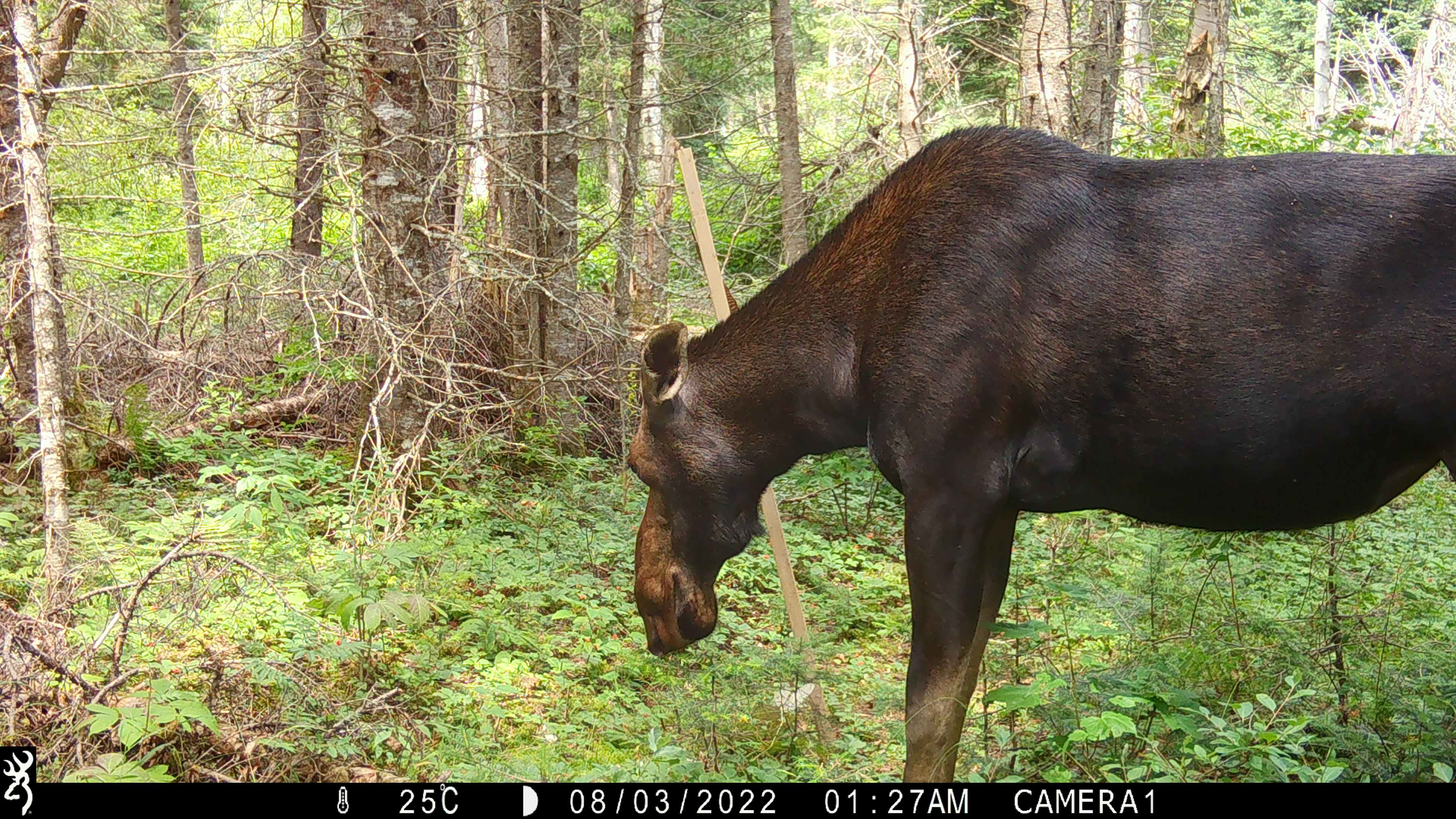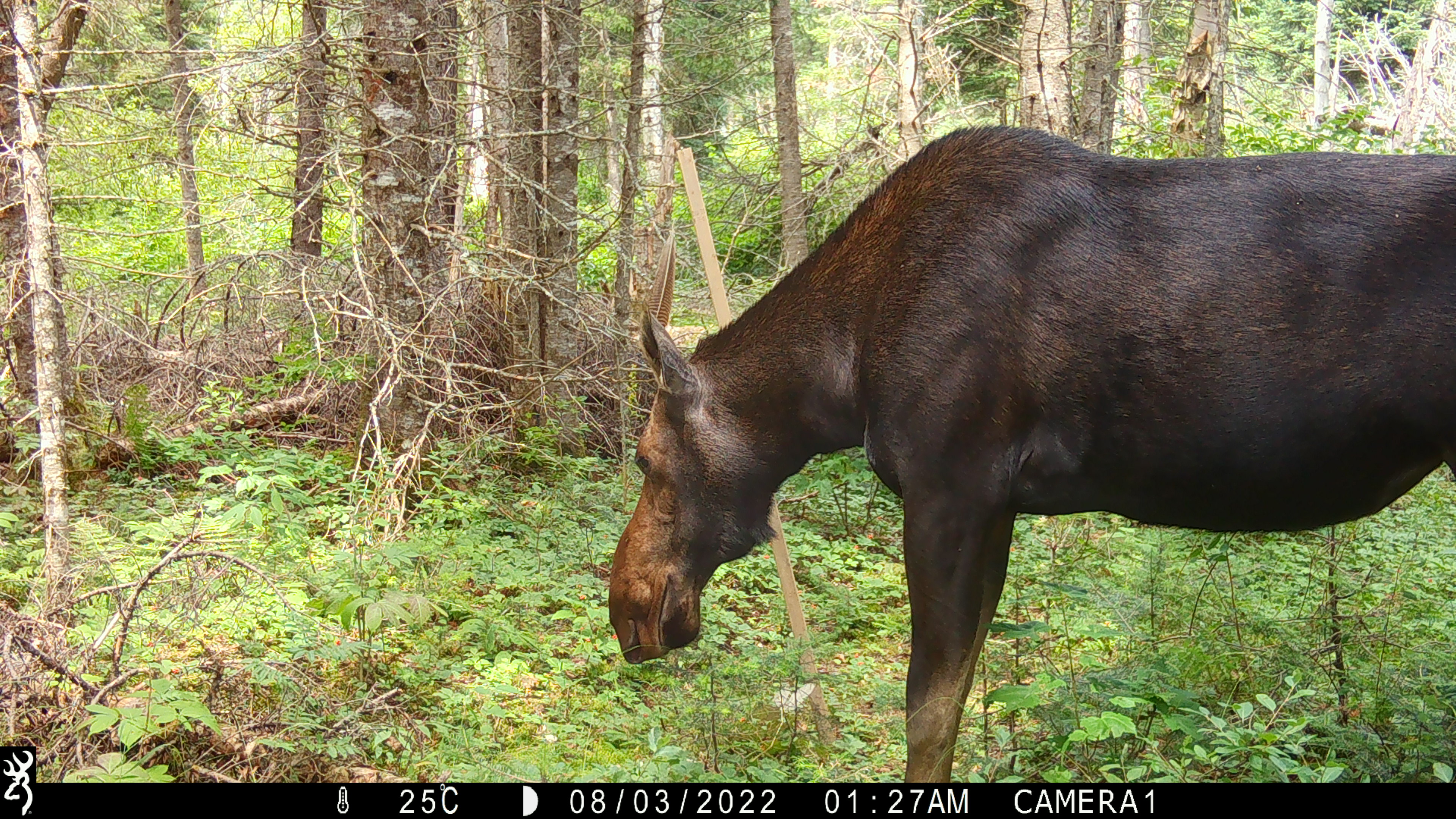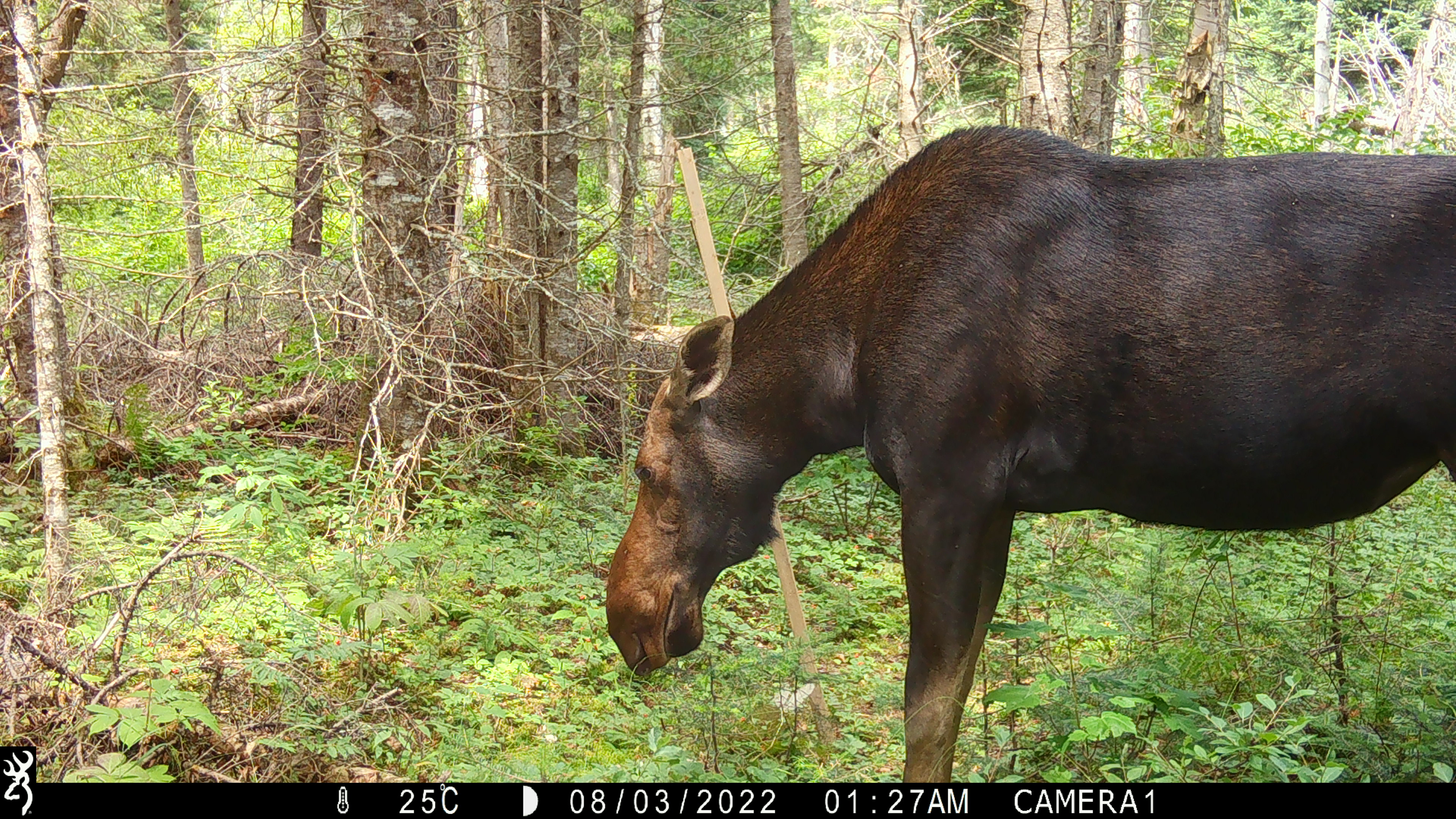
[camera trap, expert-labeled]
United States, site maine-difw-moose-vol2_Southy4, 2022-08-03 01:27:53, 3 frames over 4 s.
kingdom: Animalia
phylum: Chordata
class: Mammalia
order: Artiodactyla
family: Cervidae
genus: Alces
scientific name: Alces alces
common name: moose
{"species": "moose (Alces alces)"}